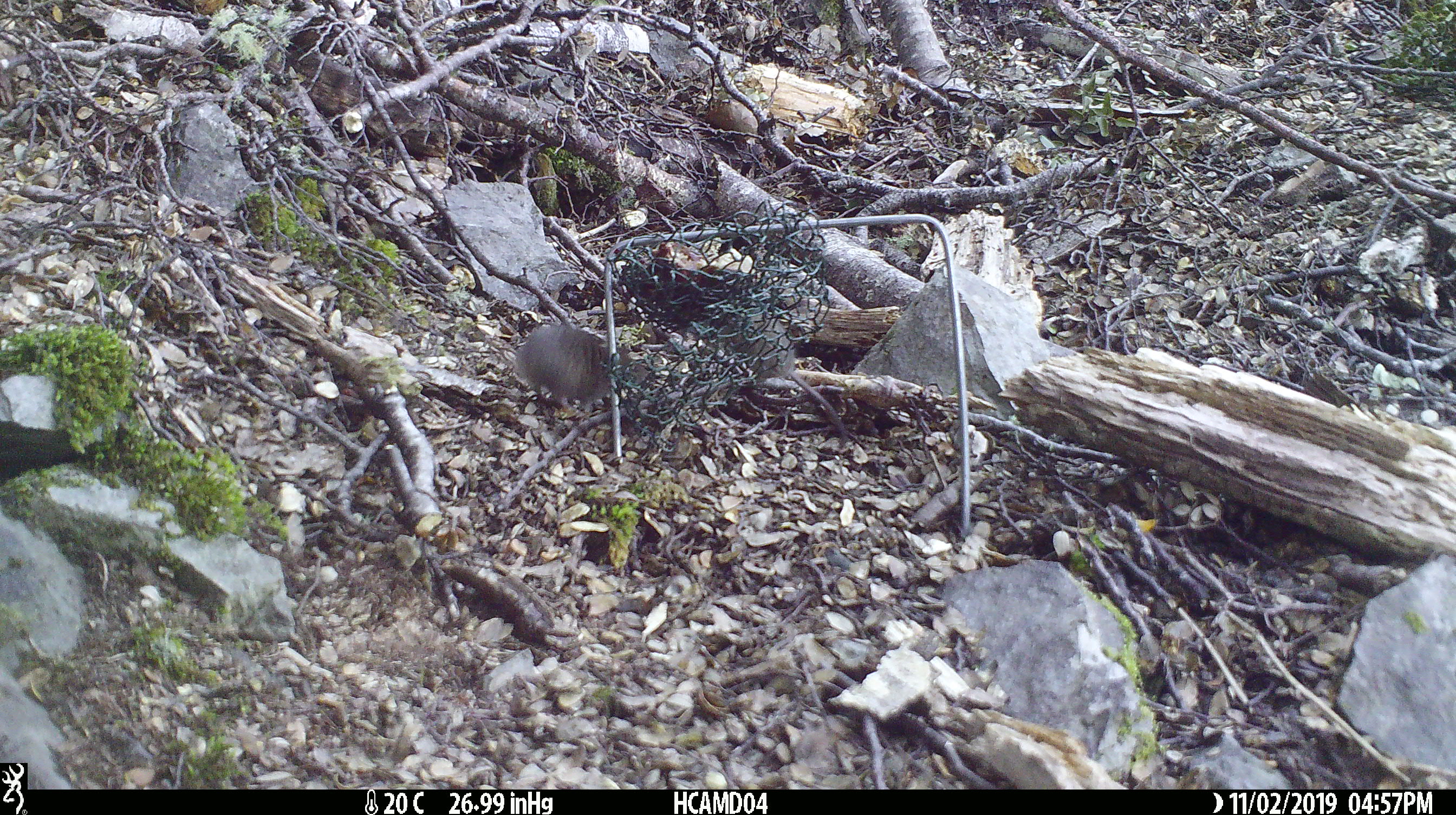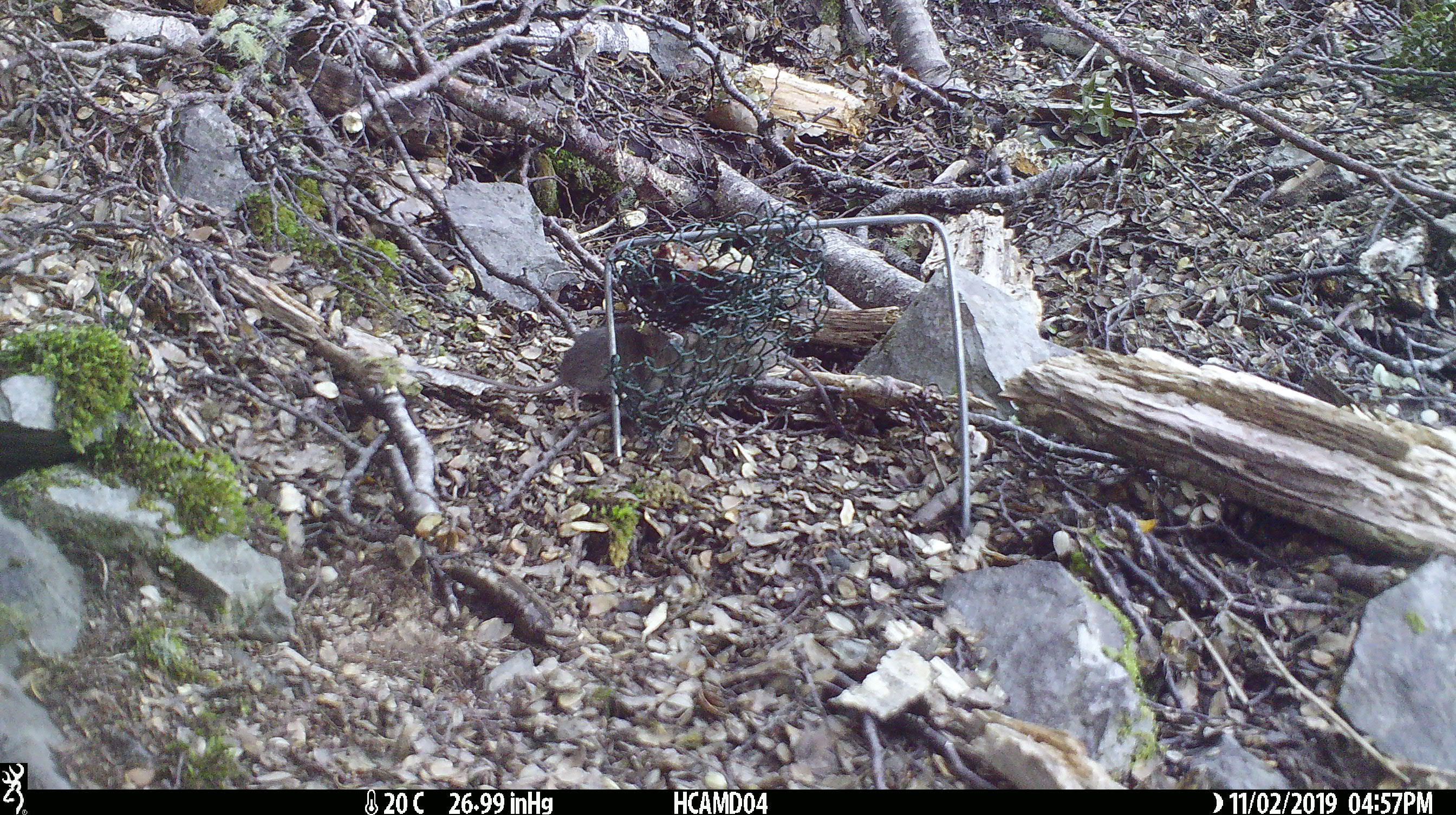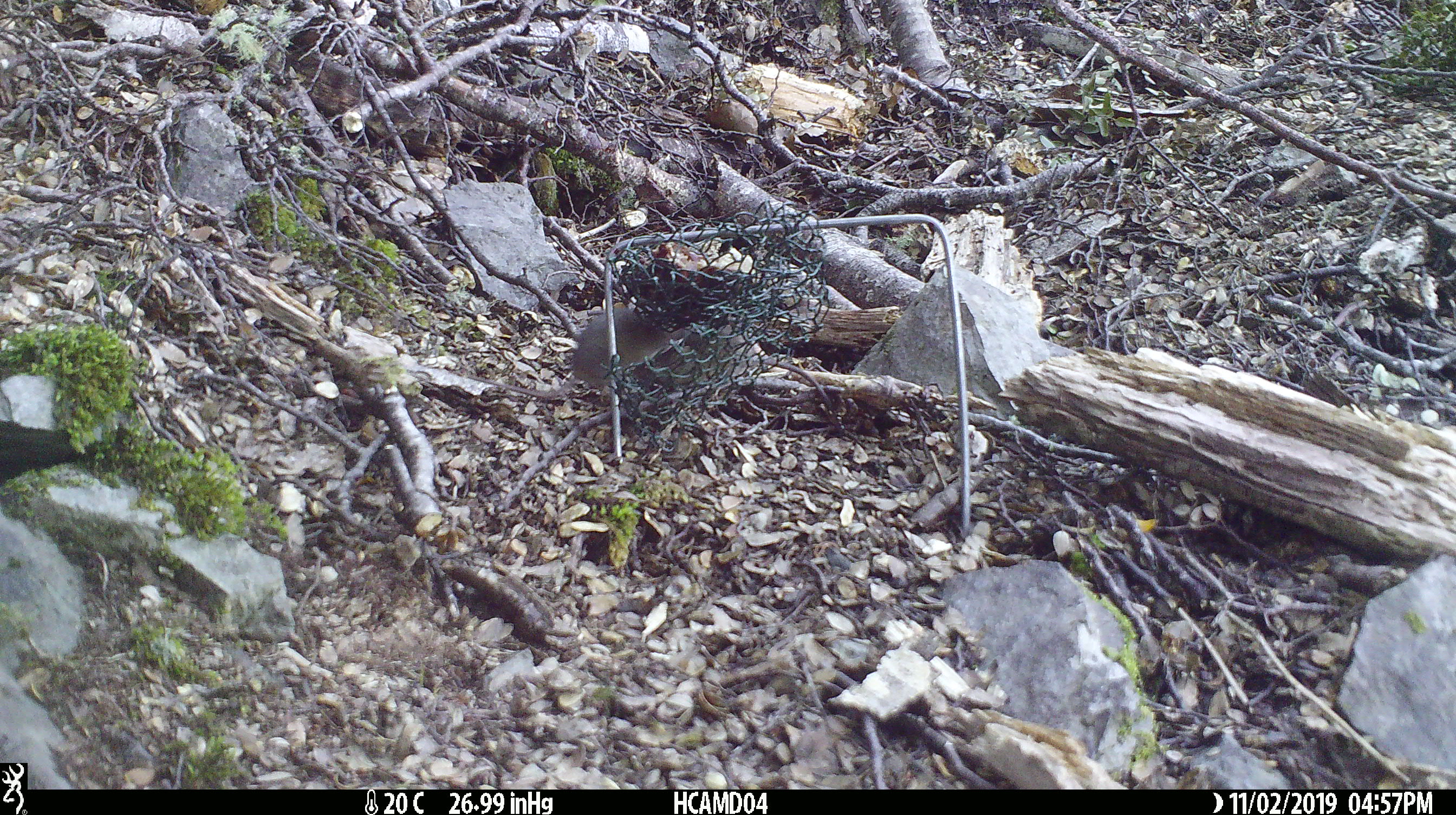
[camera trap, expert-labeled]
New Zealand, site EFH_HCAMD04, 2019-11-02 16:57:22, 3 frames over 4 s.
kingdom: Animalia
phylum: Chordata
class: Mammalia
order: Rodentia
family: Muridae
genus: Mus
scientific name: Mus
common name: mouse